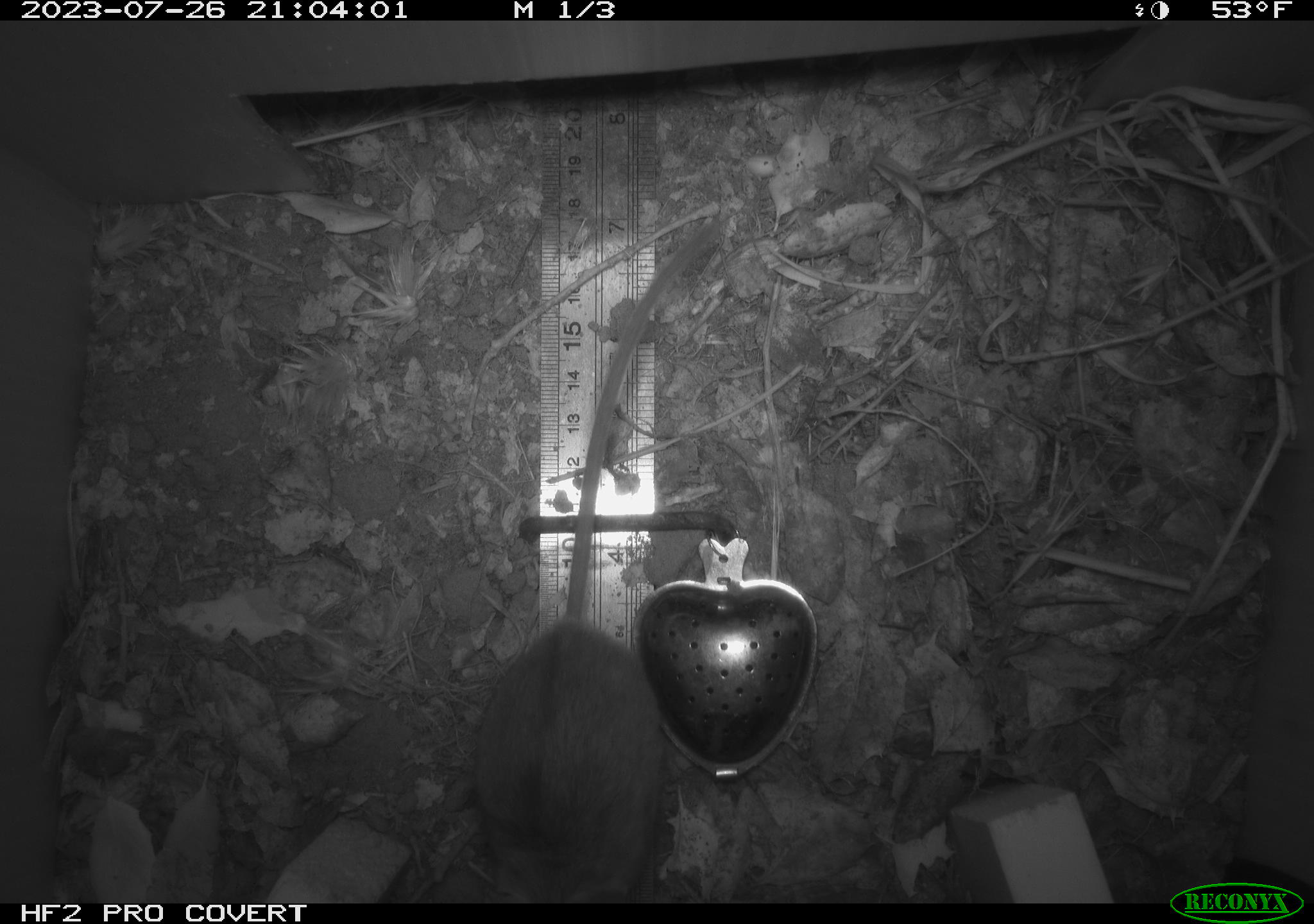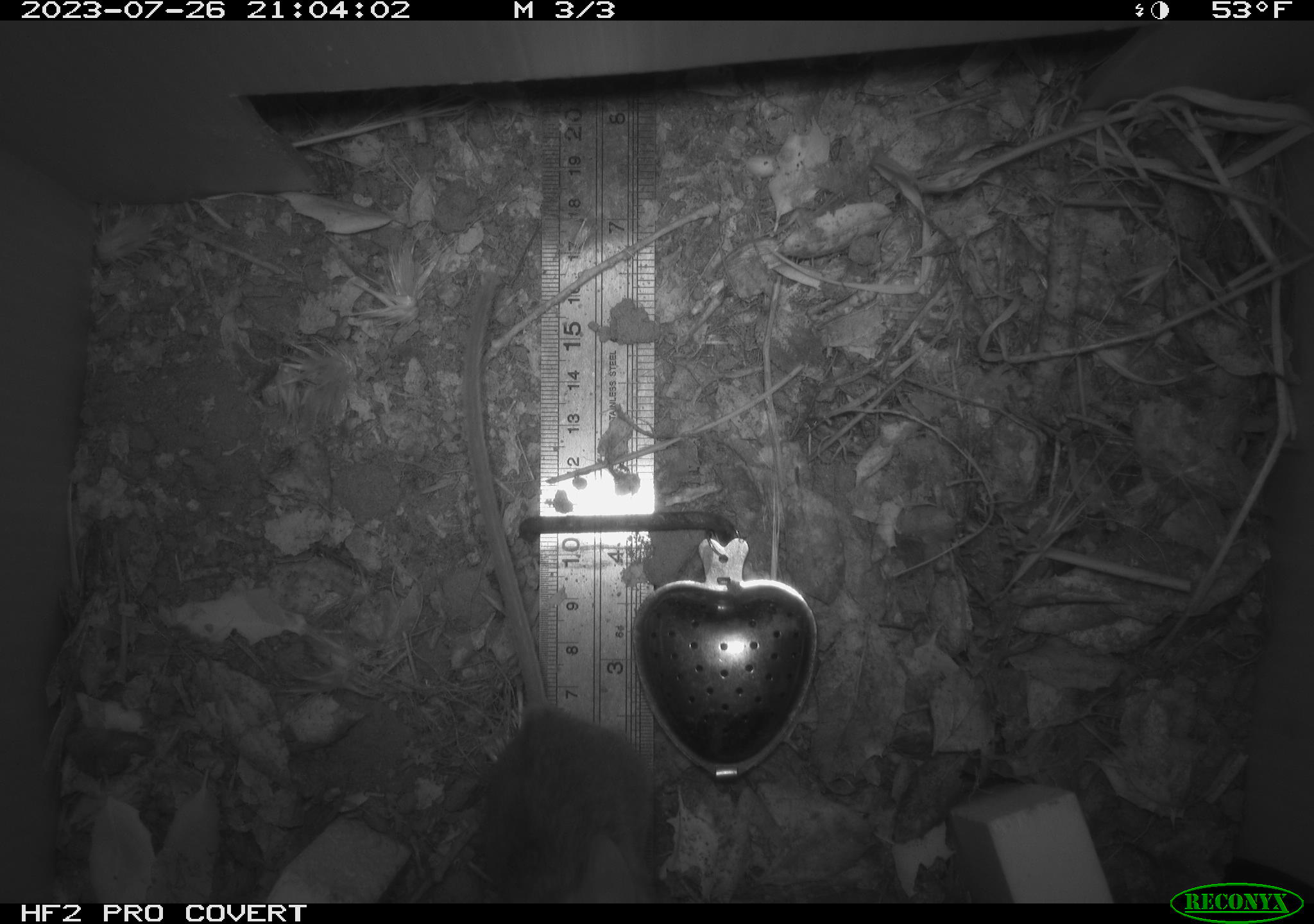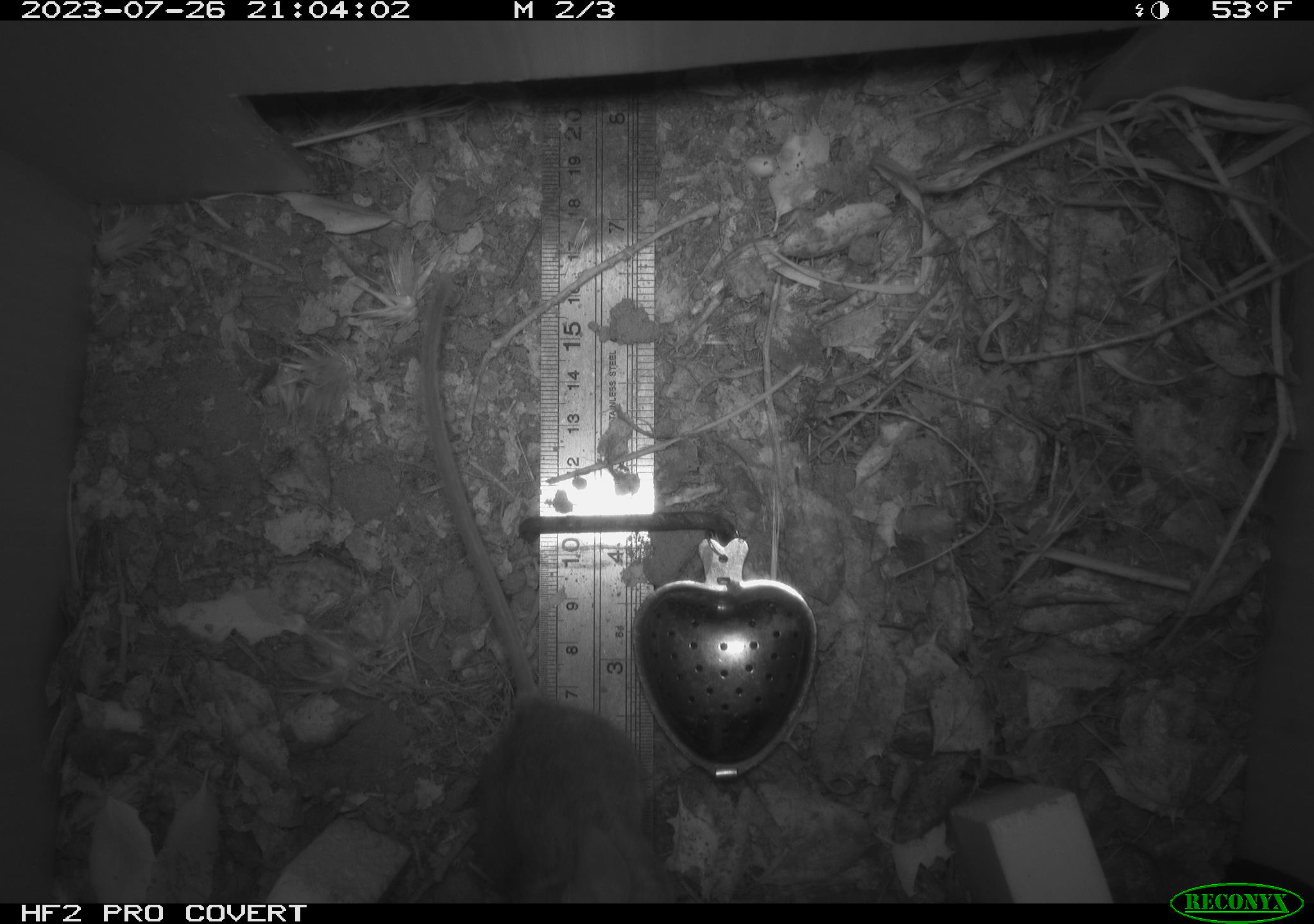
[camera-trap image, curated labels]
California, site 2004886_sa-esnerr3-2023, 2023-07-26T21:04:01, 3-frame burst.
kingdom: Animalia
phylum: Chordata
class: Mammalia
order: Rodentia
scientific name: Rodentia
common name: mouse species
Mouse species (Rodentia).